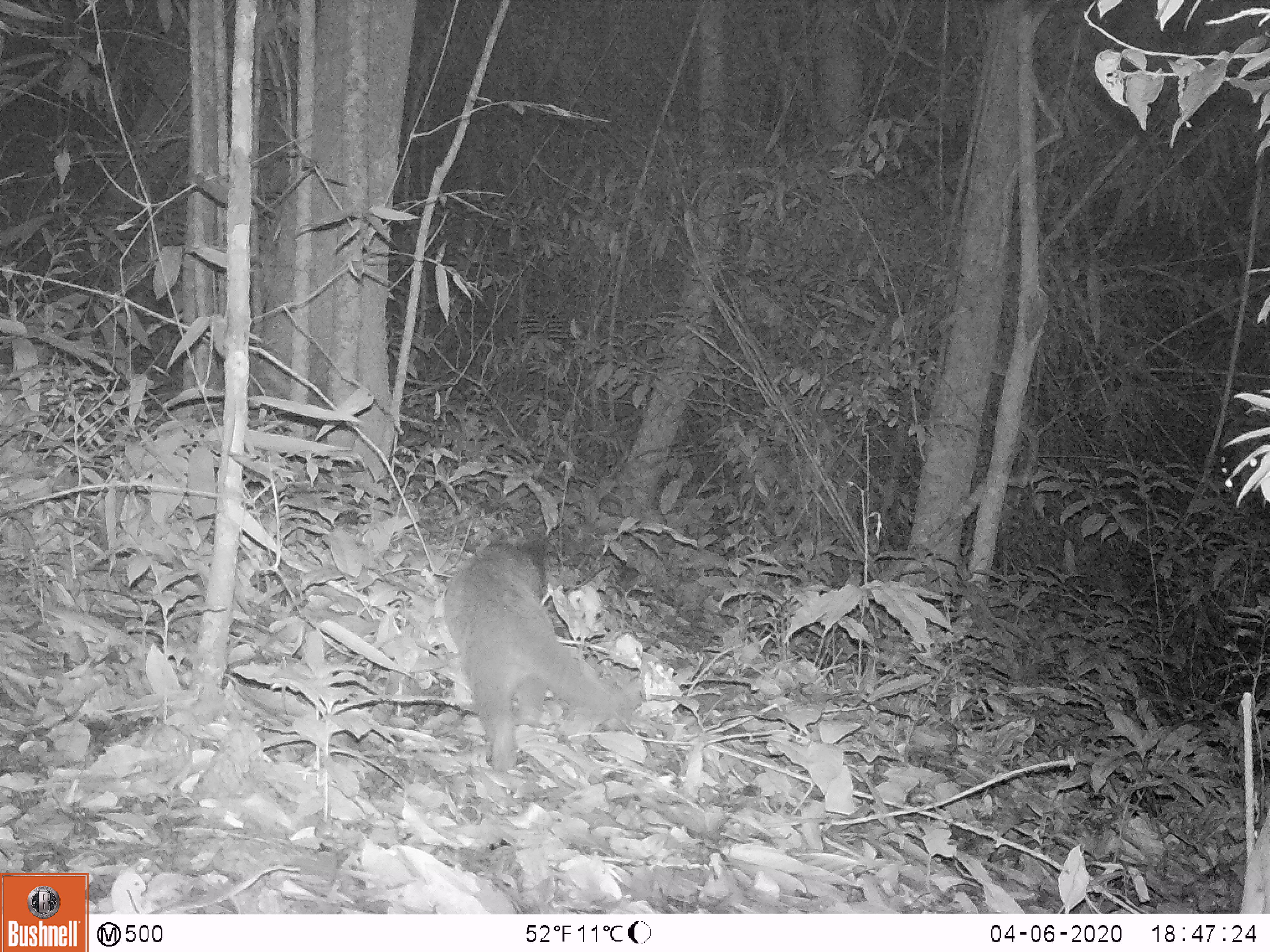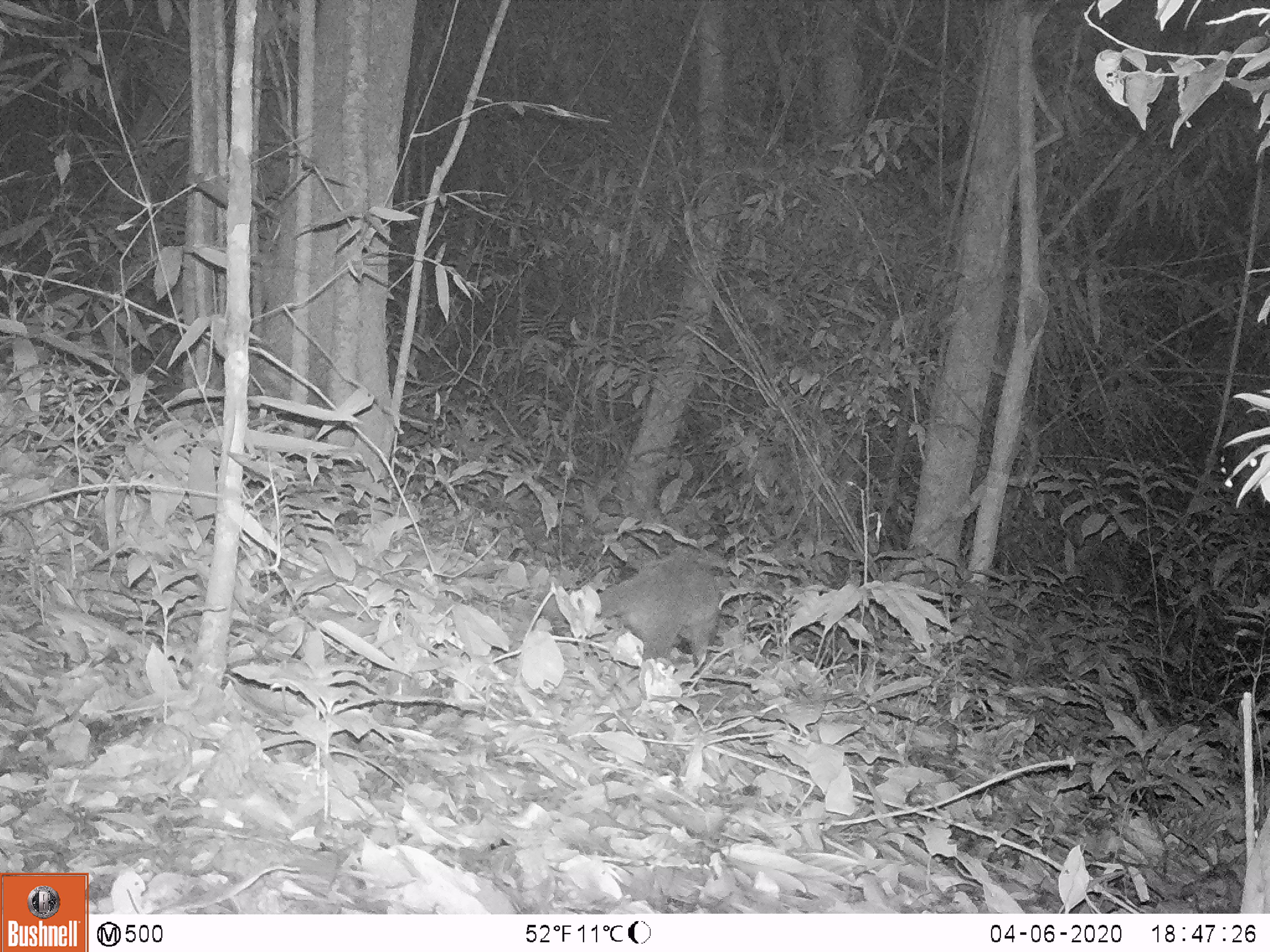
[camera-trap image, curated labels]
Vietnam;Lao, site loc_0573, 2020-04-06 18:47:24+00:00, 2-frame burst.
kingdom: Animalia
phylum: Chordata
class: Mammalia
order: Carnivora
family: Viverridae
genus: Paguma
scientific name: Paguma larvata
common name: masked palm civet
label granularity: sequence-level